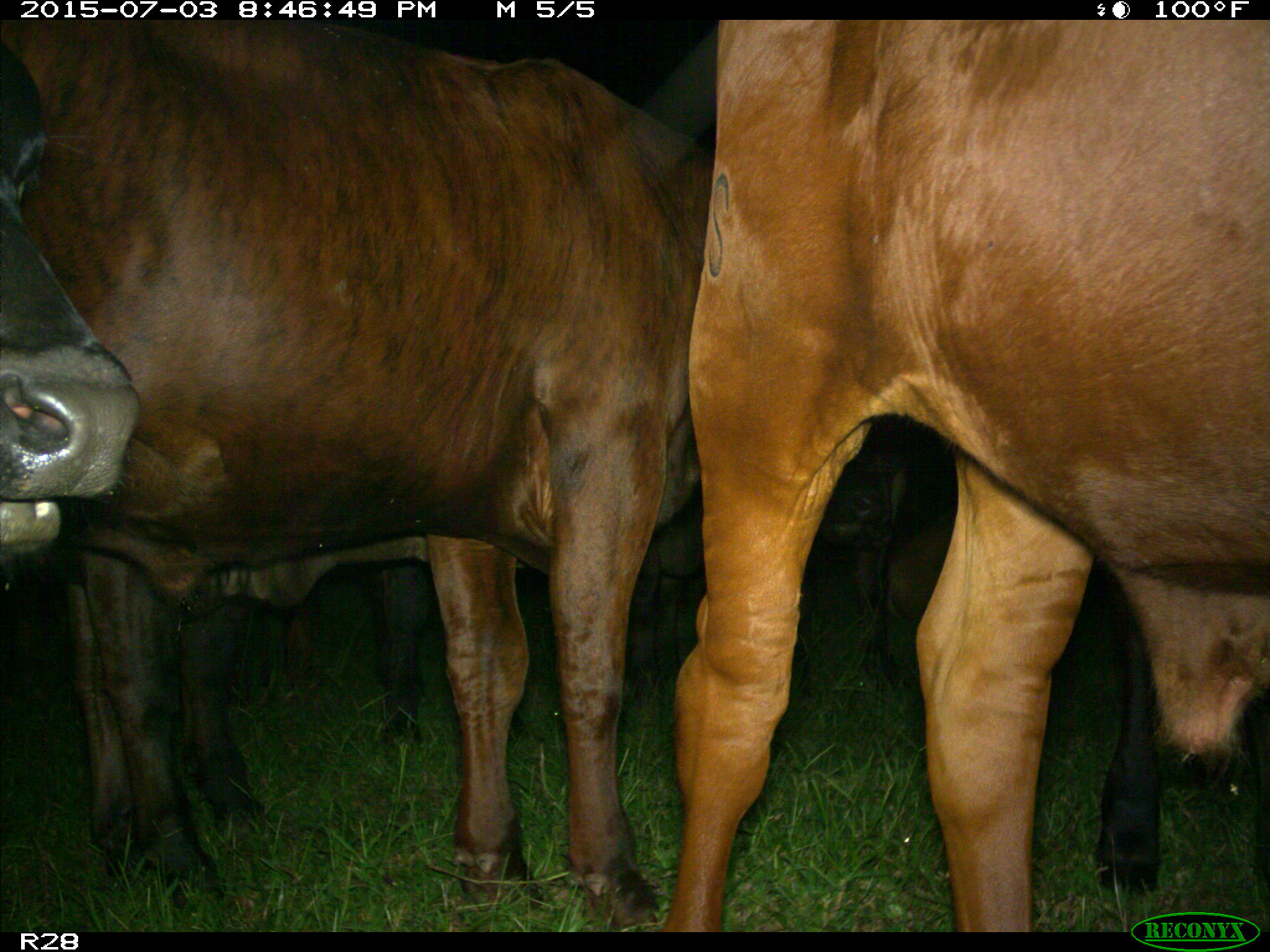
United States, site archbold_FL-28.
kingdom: Animalia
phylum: Chordata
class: Mammalia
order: Artiodactyla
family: Bovidae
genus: Bos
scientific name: Bos taurus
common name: domestic cow